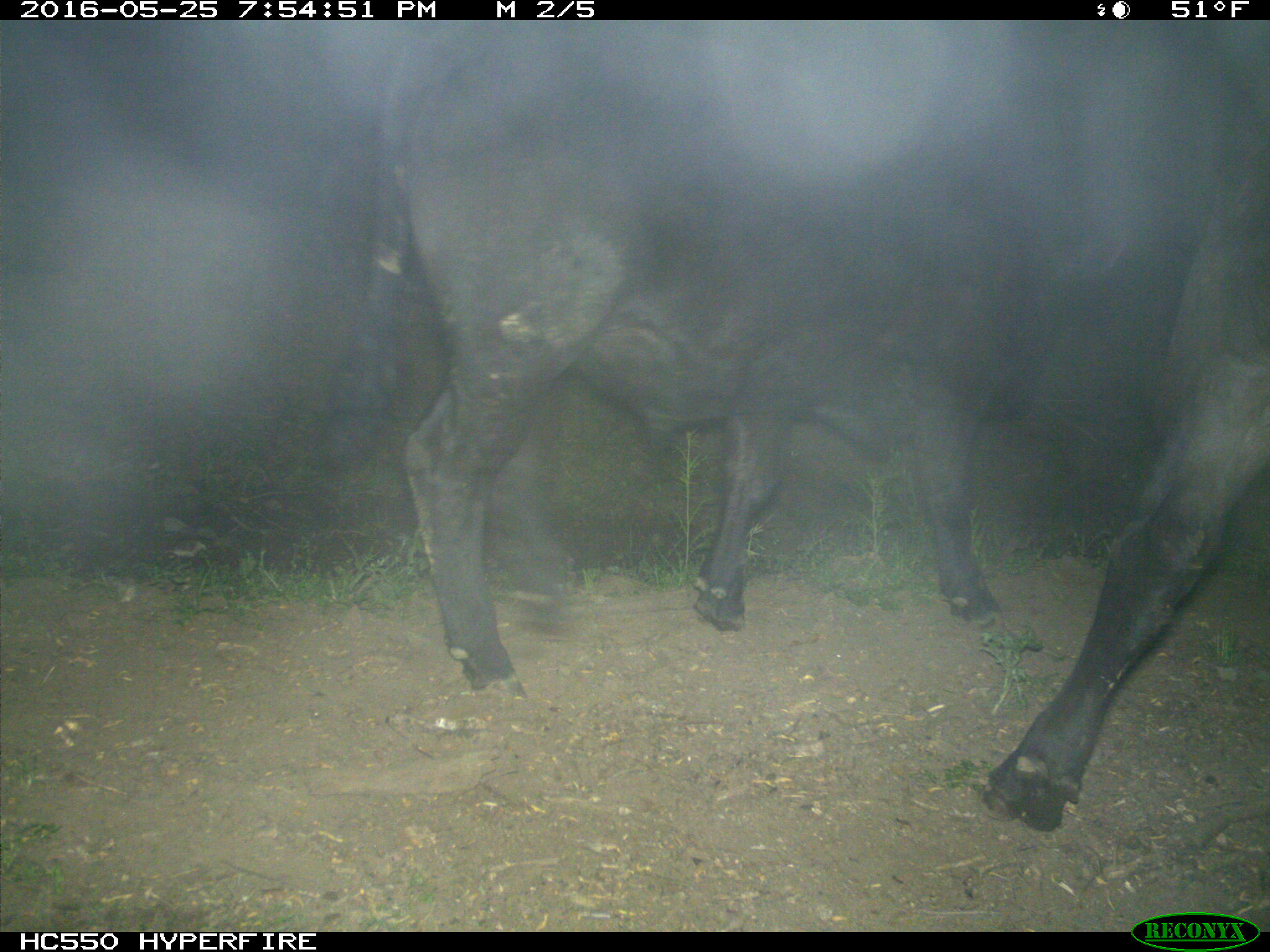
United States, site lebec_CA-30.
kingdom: Animalia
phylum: Chordata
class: Mammalia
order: Artiodactyla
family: Bovidae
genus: Bos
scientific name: Bos taurus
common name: domestic cow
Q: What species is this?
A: Bos taurus (domestic cow).